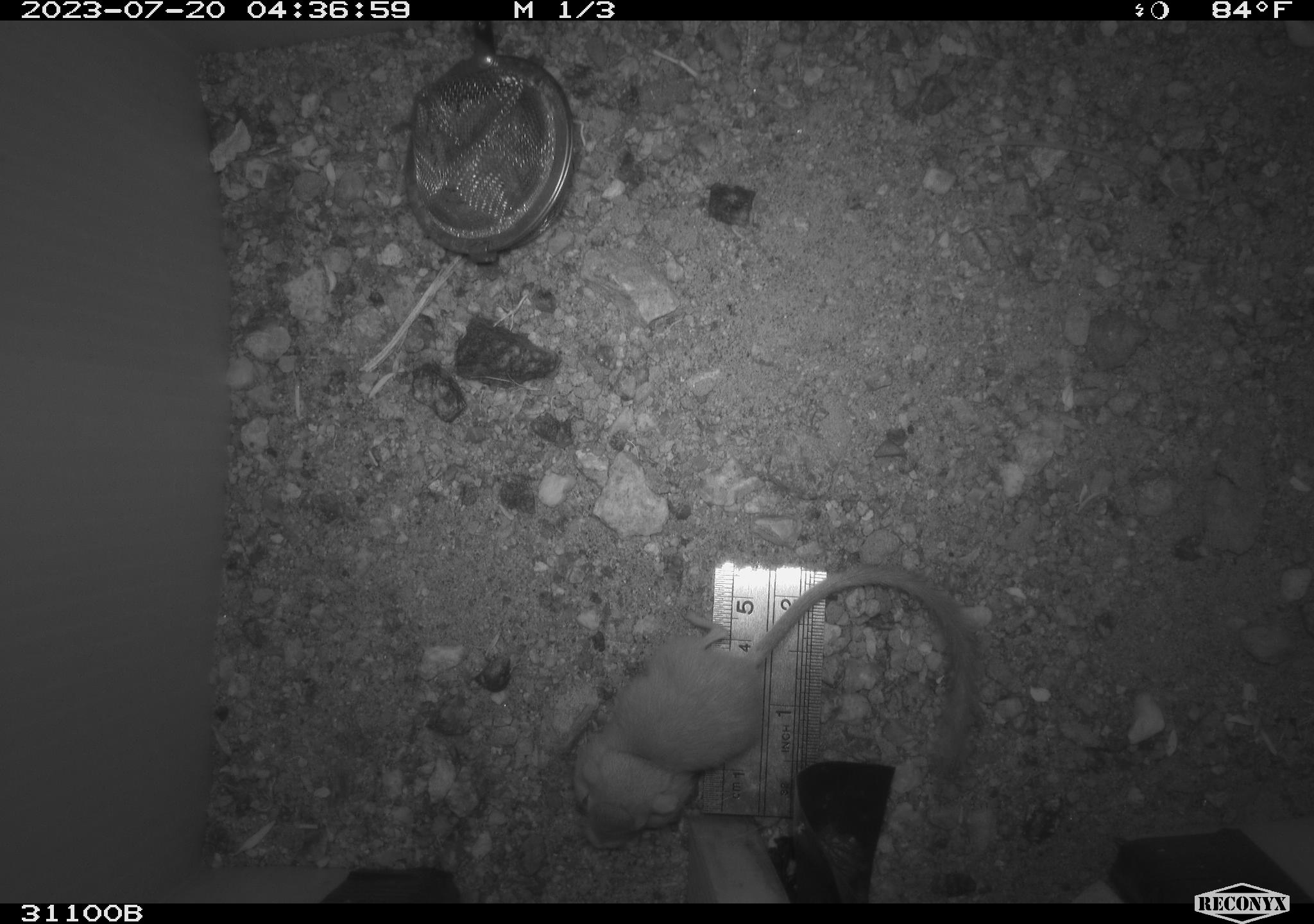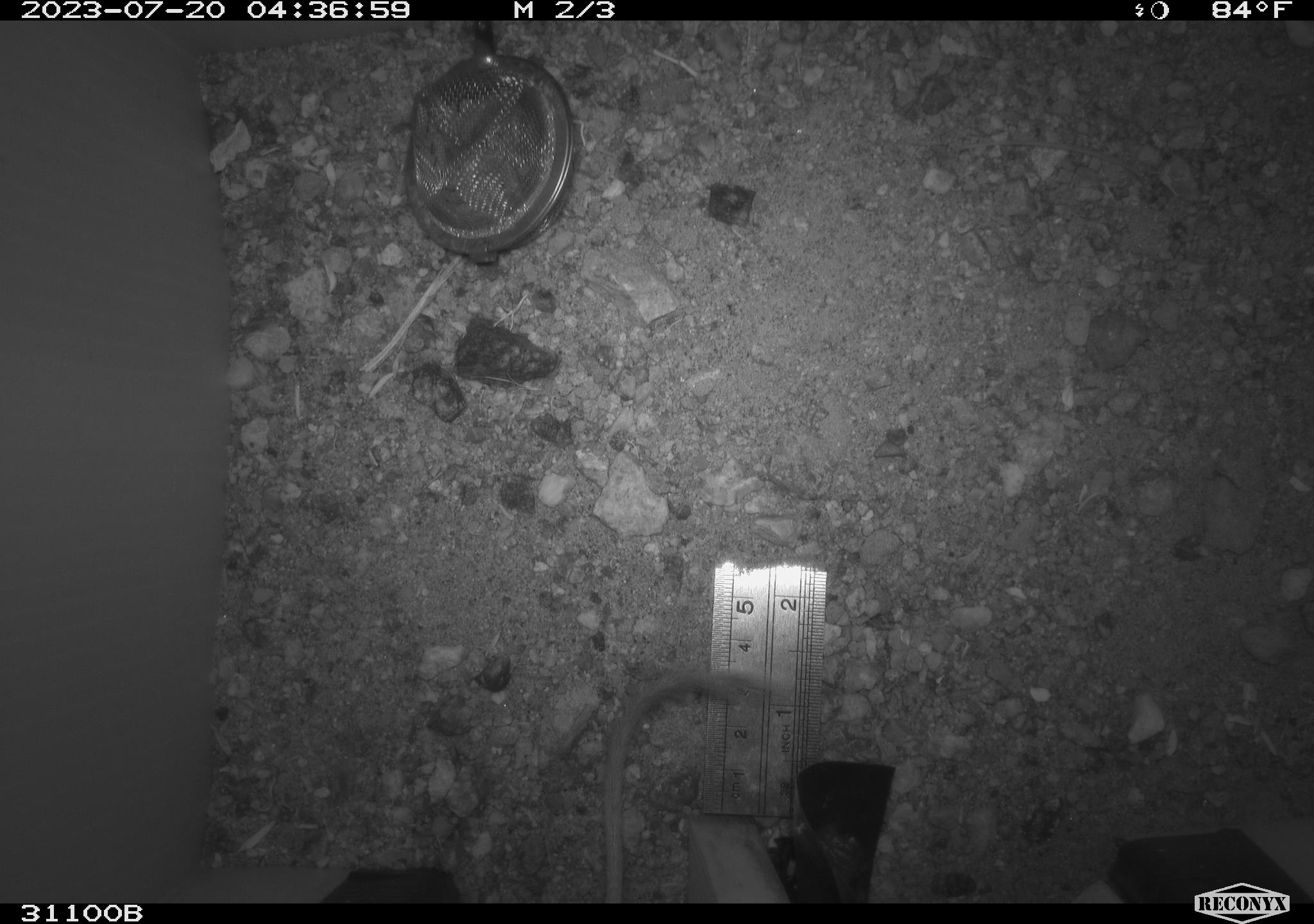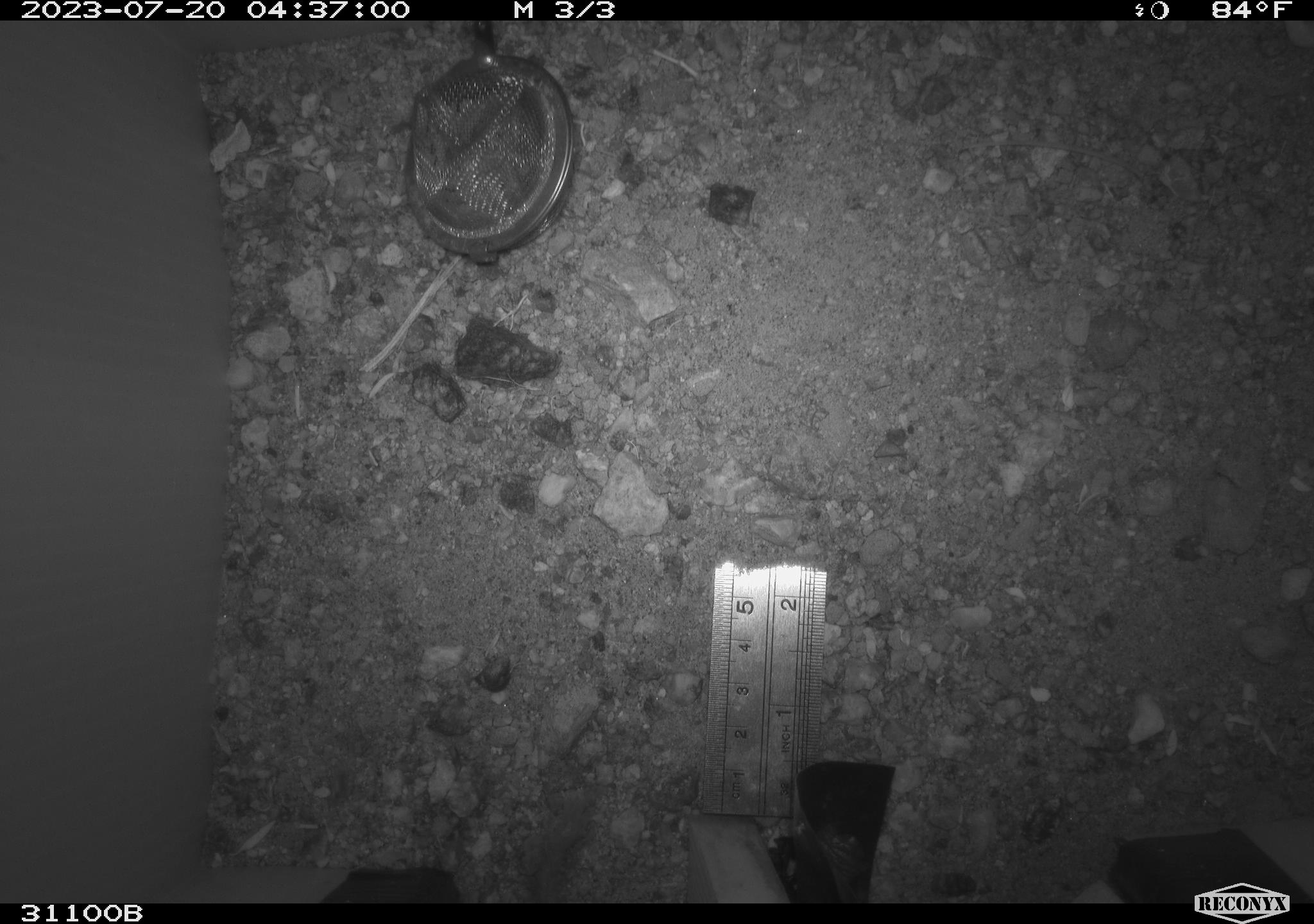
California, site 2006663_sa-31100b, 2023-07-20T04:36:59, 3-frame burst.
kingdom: Animalia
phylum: Chordata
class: Mammalia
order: Rodentia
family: Heteromyidae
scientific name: Heteromyidae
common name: kangaroo rats and pocket mice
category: heteromyidae family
Heteromyidae family (kangaroo rats and pocket mice) (Heteromyidae).